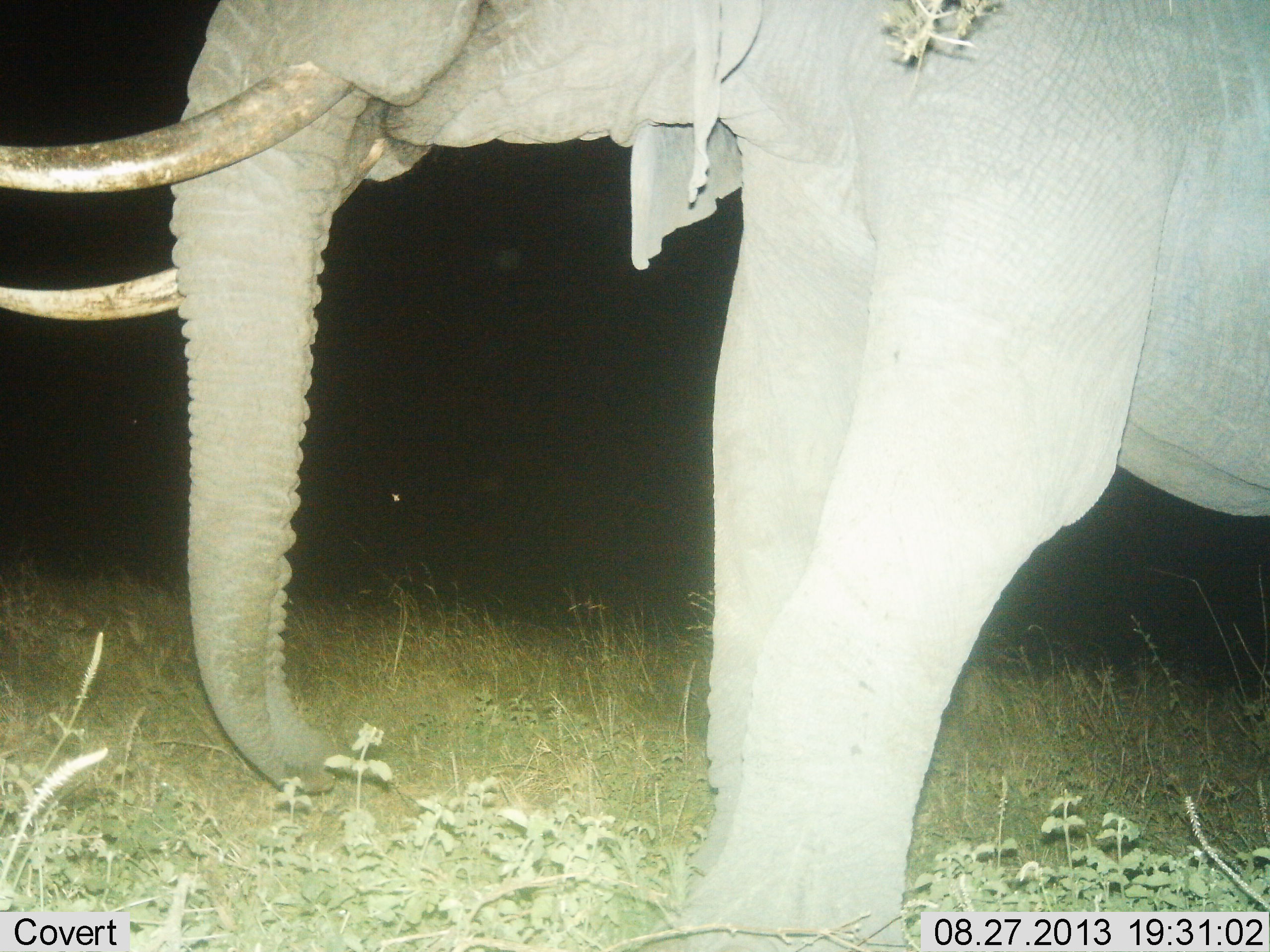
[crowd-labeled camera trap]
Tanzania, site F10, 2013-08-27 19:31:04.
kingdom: Animalia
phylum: Chordata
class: Mammalia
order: Proboscidea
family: Elephantidae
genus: Loxodonta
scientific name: Loxodonta africana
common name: african bush elephant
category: elephant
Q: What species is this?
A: Elephant (african bush elephant) (Loxodonta africana).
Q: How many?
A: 1.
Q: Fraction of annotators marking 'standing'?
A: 83%.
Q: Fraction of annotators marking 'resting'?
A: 3%.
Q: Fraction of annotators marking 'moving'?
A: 17%.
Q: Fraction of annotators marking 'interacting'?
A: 0%.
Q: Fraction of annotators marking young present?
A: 0%.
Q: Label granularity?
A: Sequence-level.